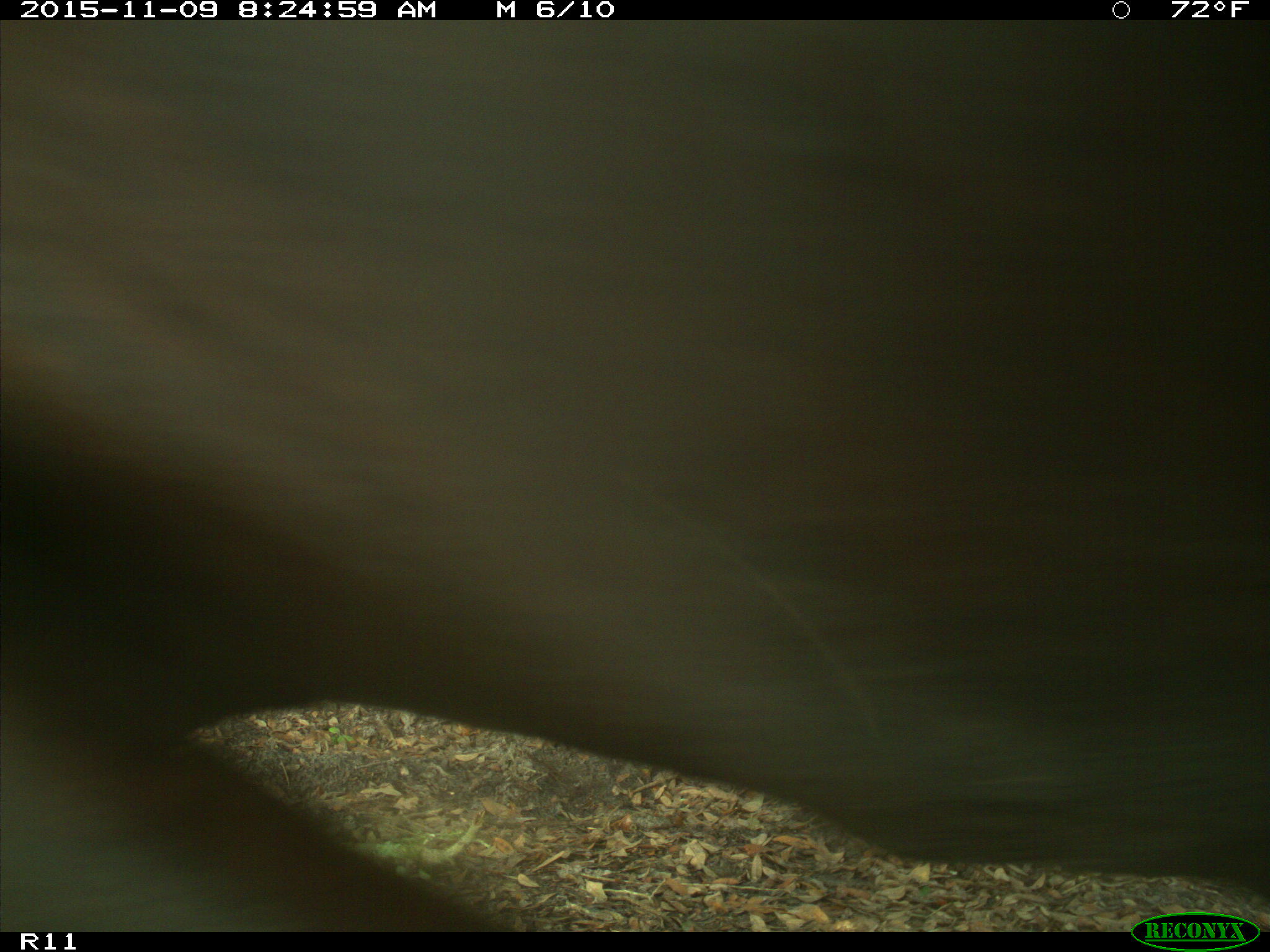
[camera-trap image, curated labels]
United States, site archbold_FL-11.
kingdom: Animalia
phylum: Chordata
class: Mammalia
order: Artiodactyla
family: Bovidae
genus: Bos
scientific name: Bos taurus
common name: domestic cow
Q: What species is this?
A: Bos taurus (domestic cow).